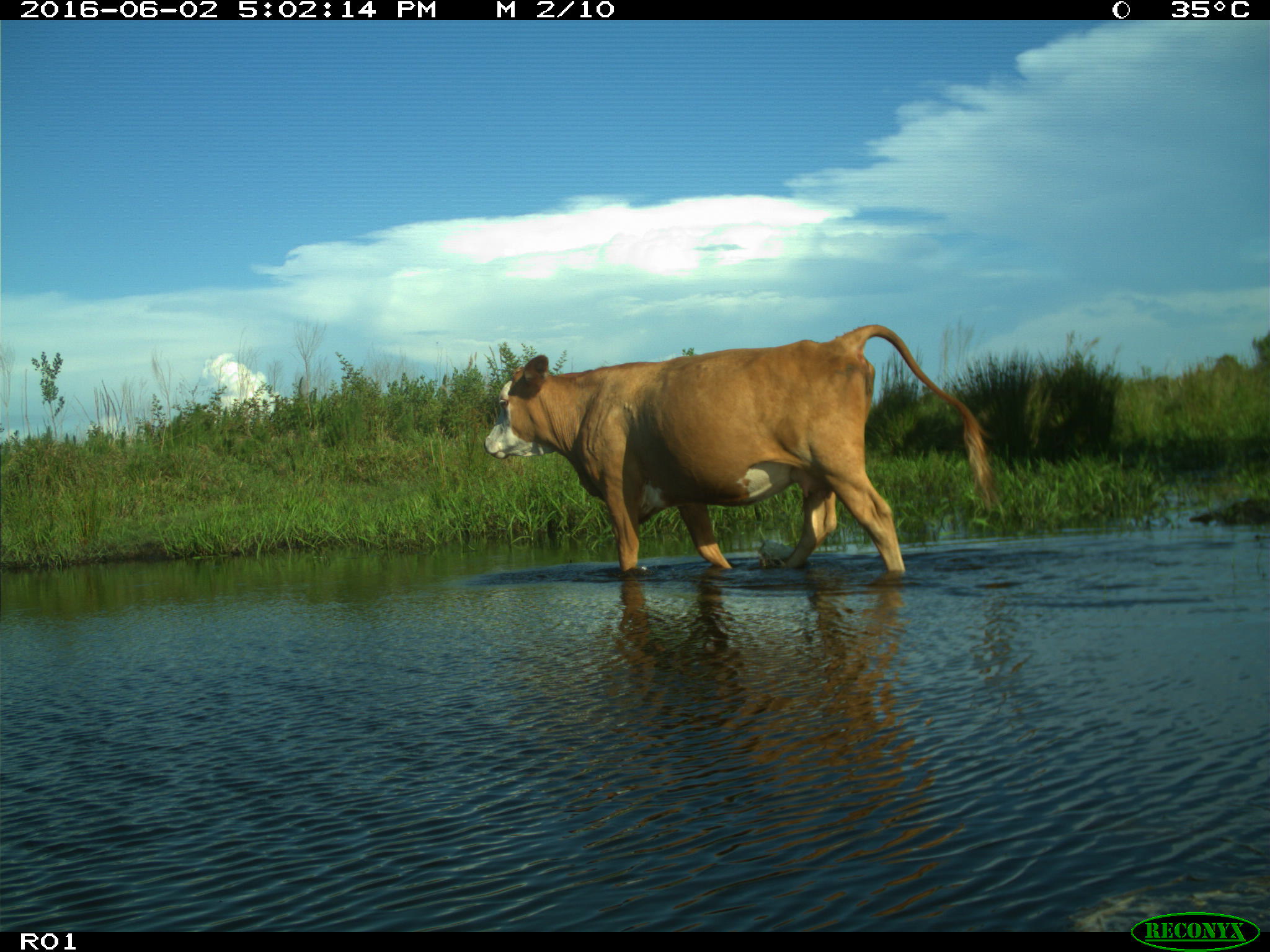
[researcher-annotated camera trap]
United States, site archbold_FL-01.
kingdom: Animalia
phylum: Chordata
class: Mammalia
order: Artiodactyla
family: Bovidae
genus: Bos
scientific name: Bos taurus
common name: domestic cow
Bos taurus (domestic cow).